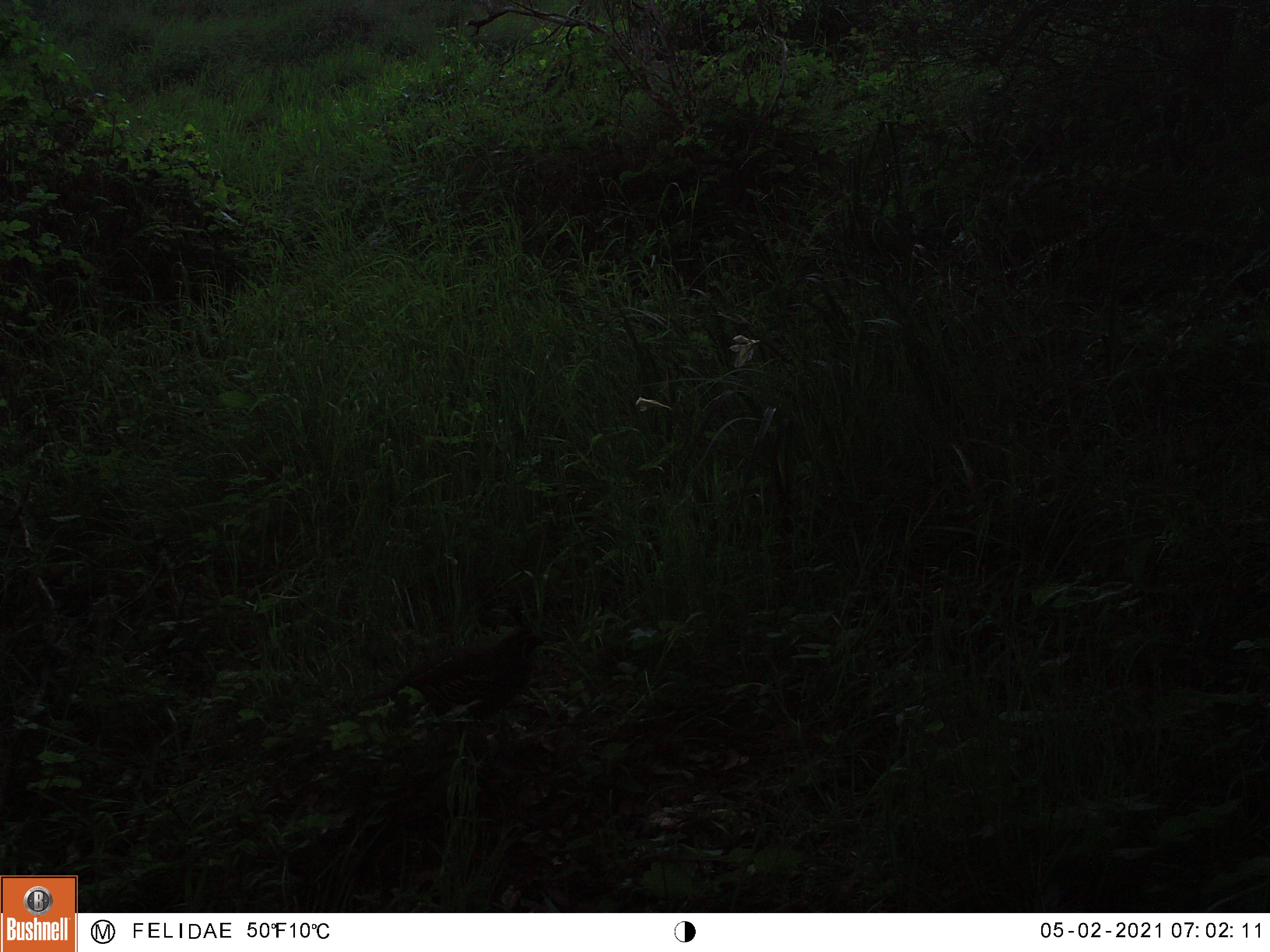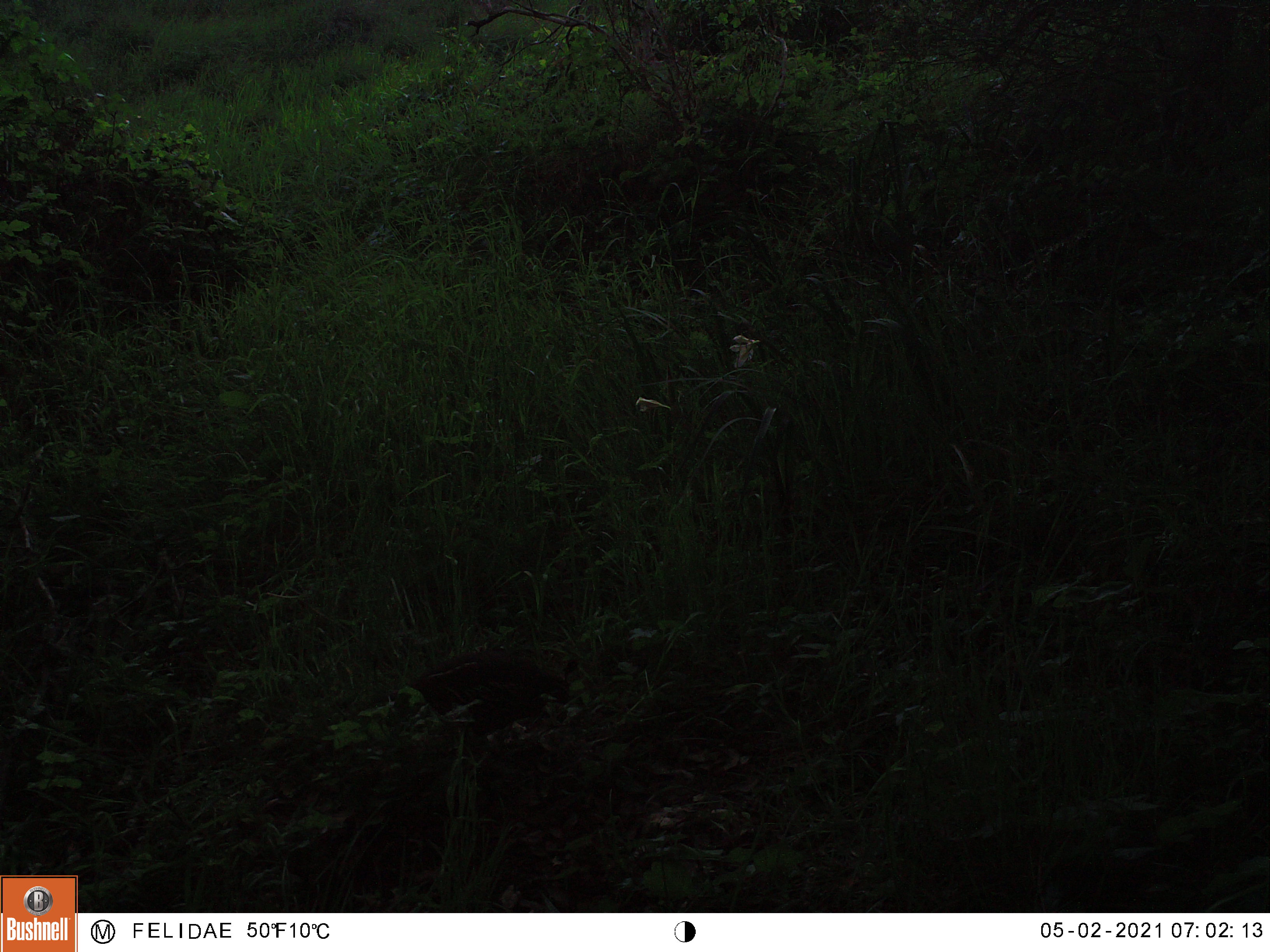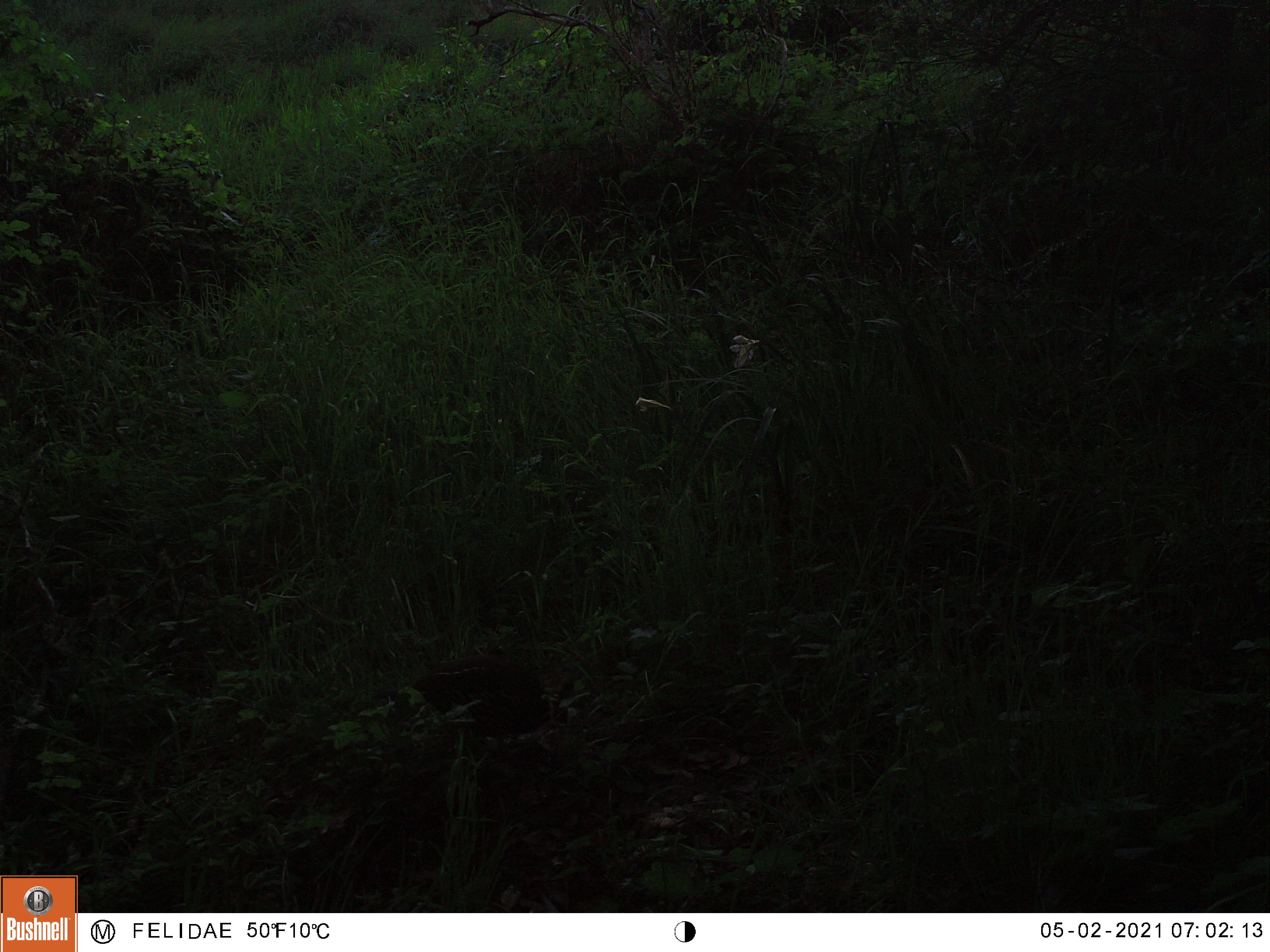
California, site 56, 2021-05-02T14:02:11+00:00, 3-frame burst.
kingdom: Animalia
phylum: Chordata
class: Aves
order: Galliformes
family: Odontophoridae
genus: Callipepla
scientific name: Callipepla californica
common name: california quail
California quail (Callipepla californica).